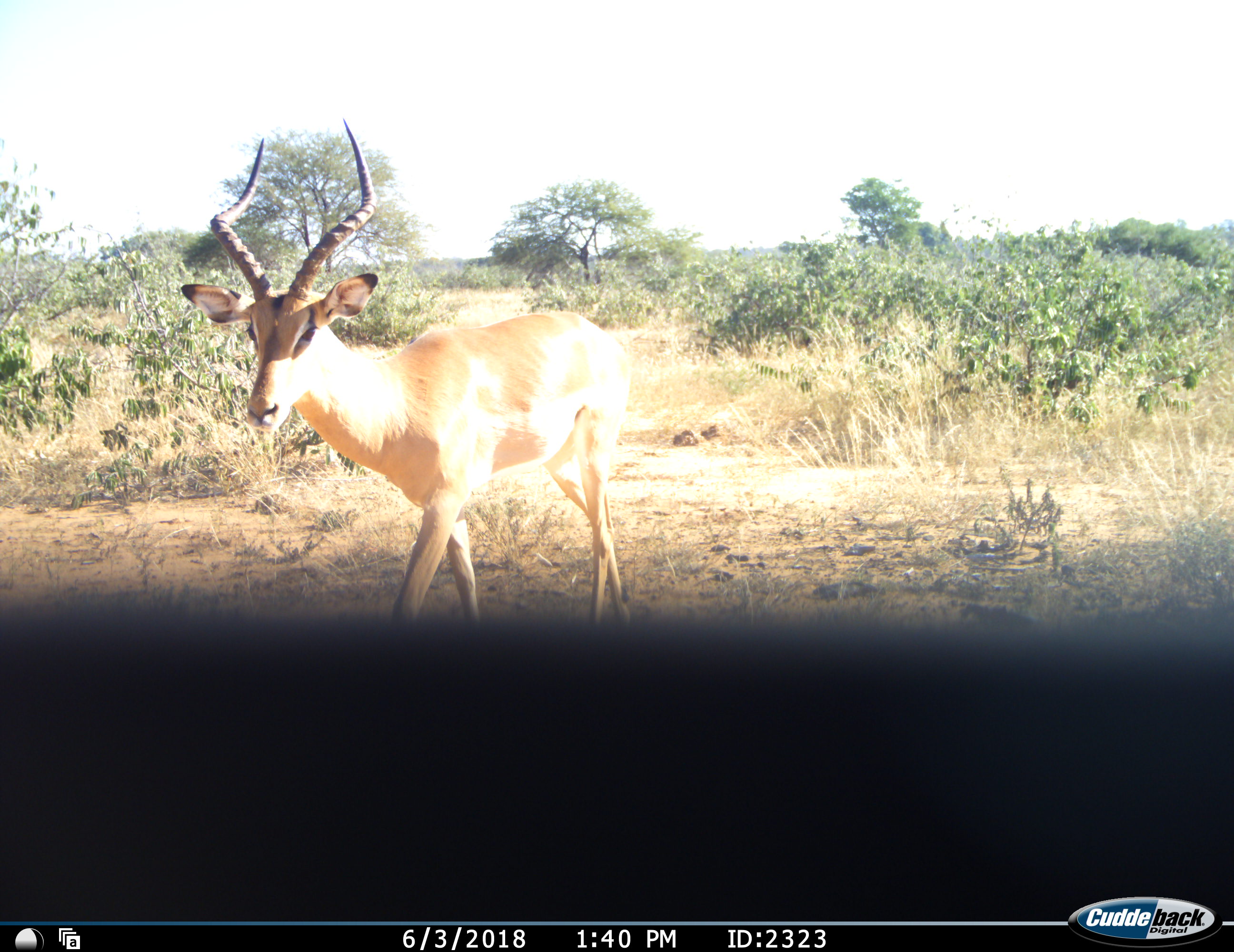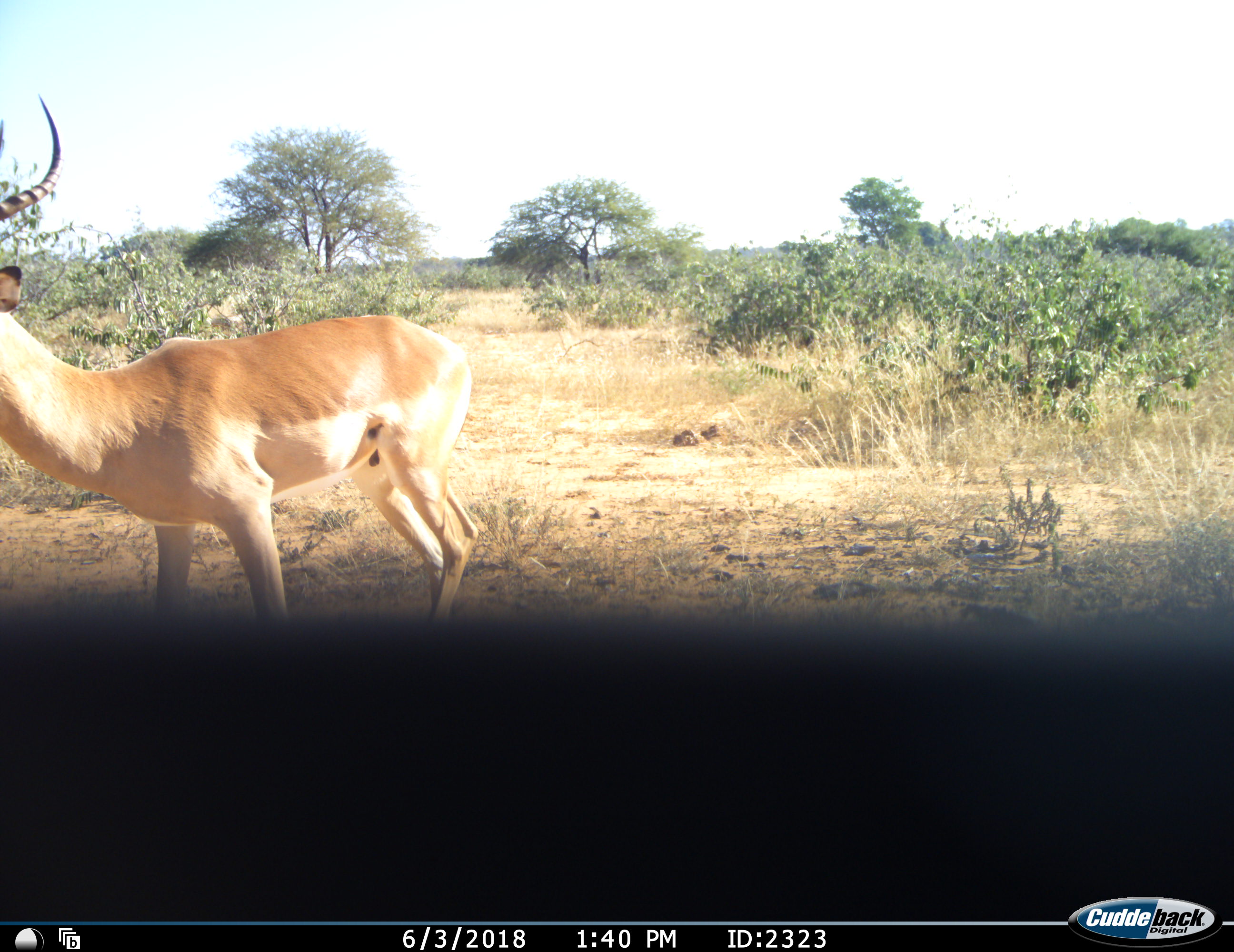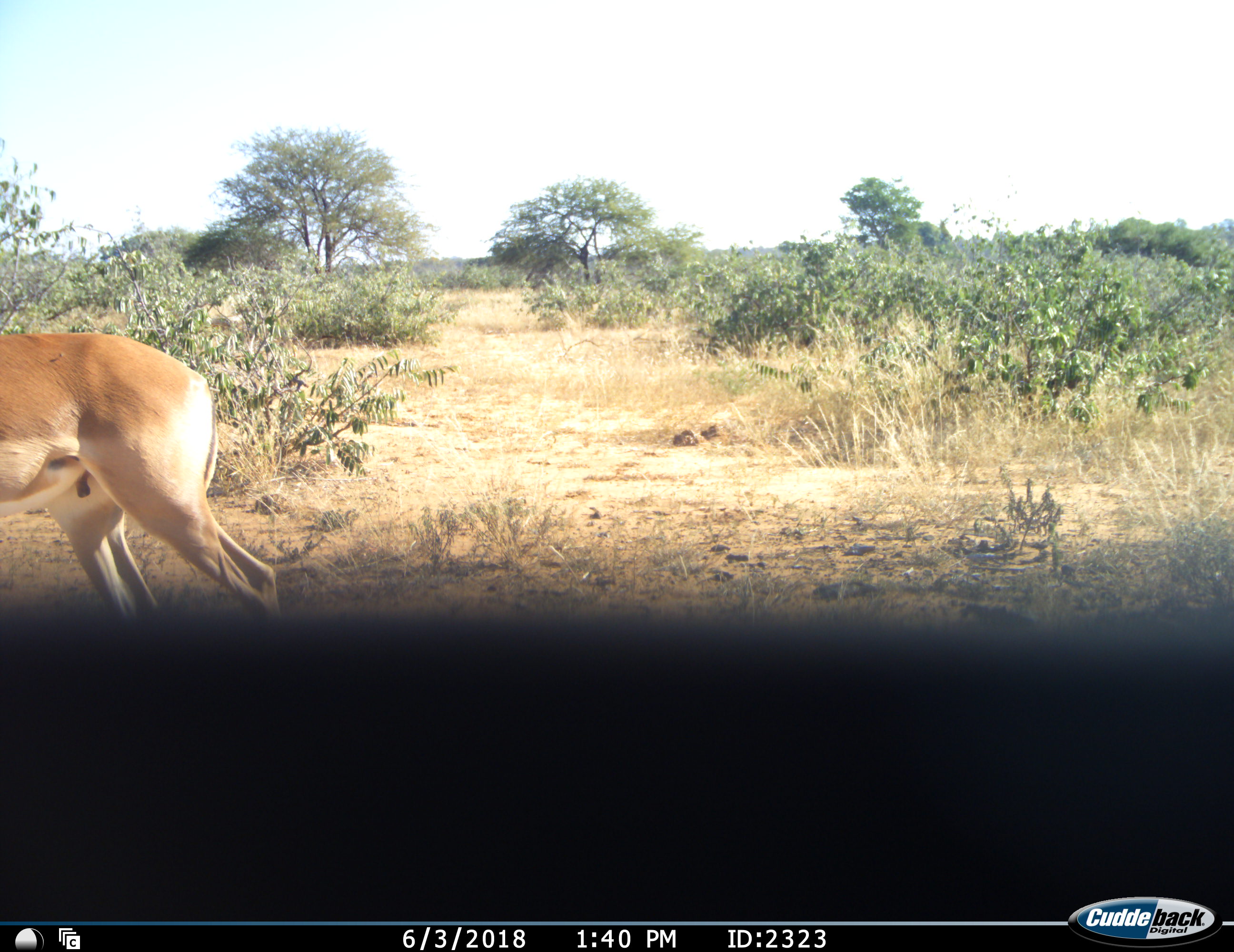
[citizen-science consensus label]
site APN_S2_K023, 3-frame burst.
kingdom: Animalia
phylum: Chordata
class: Mammalia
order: Artiodactyla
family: Bovidae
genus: Aepyceros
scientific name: Aepyceros melampus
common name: impala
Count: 1.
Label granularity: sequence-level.